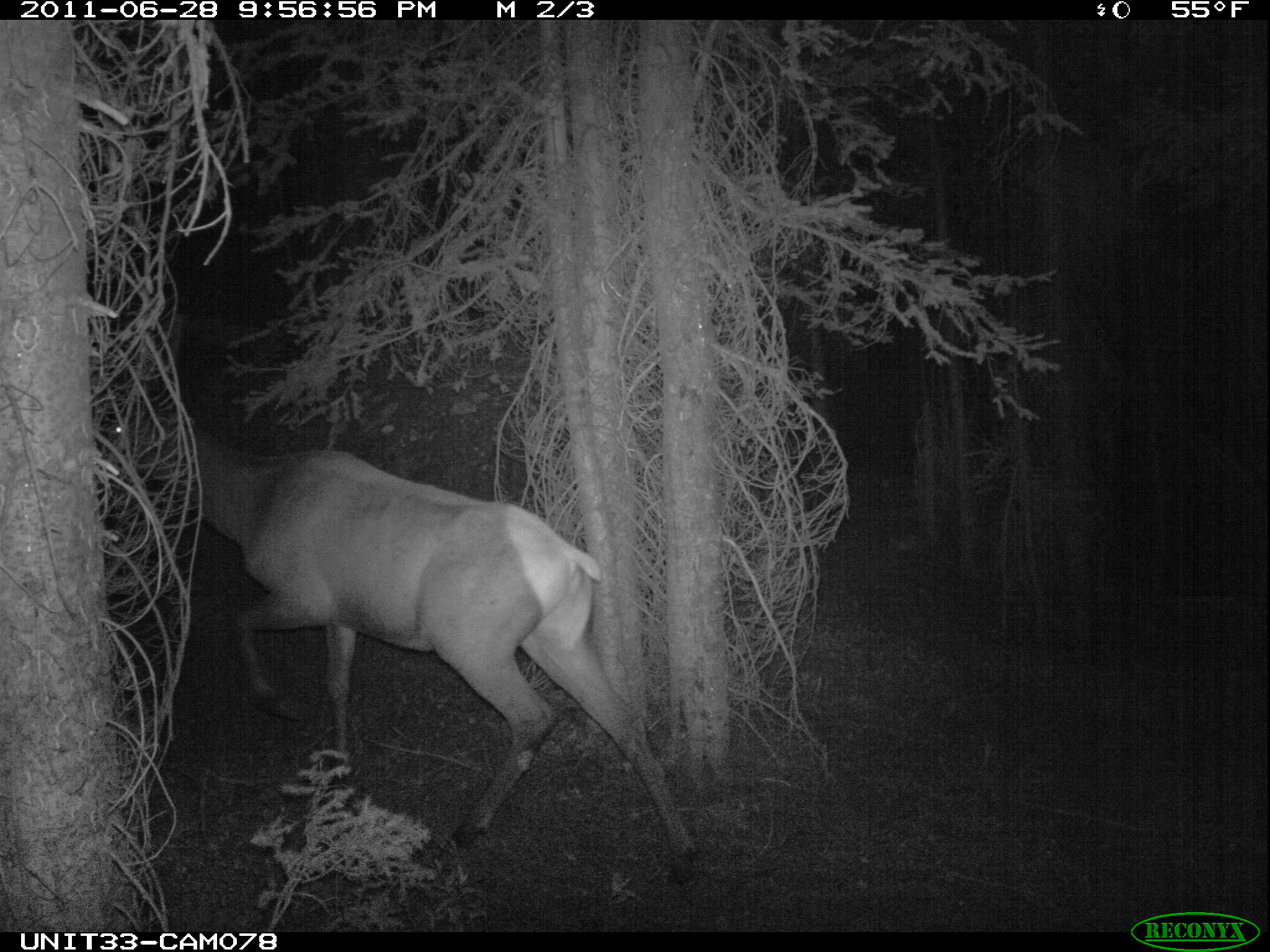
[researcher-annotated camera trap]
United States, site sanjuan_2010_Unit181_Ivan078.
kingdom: Animalia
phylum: Chordata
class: Mammalia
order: Artiodactyla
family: Cervidae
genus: Cervus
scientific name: Cervus elaphus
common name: red deer